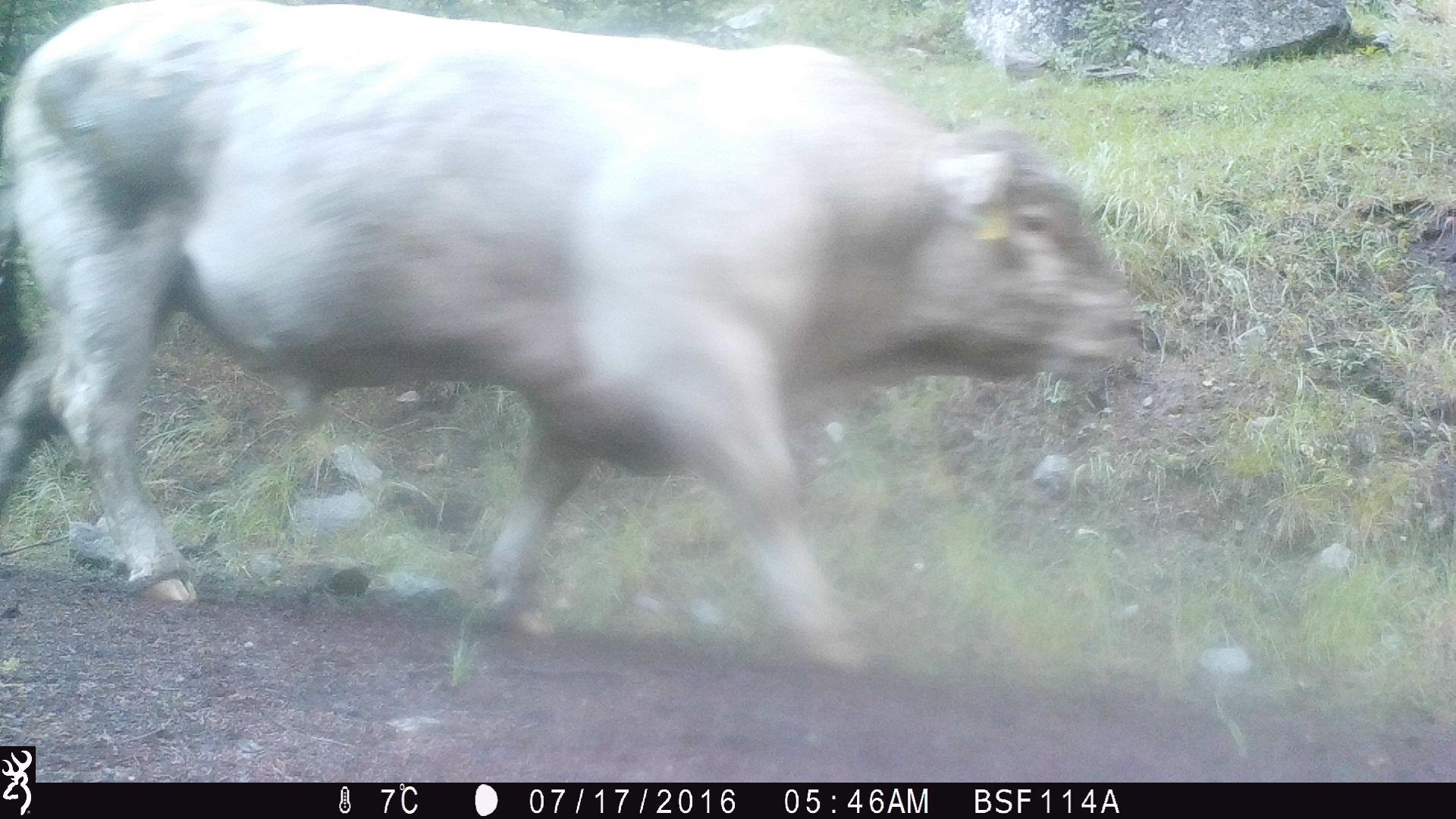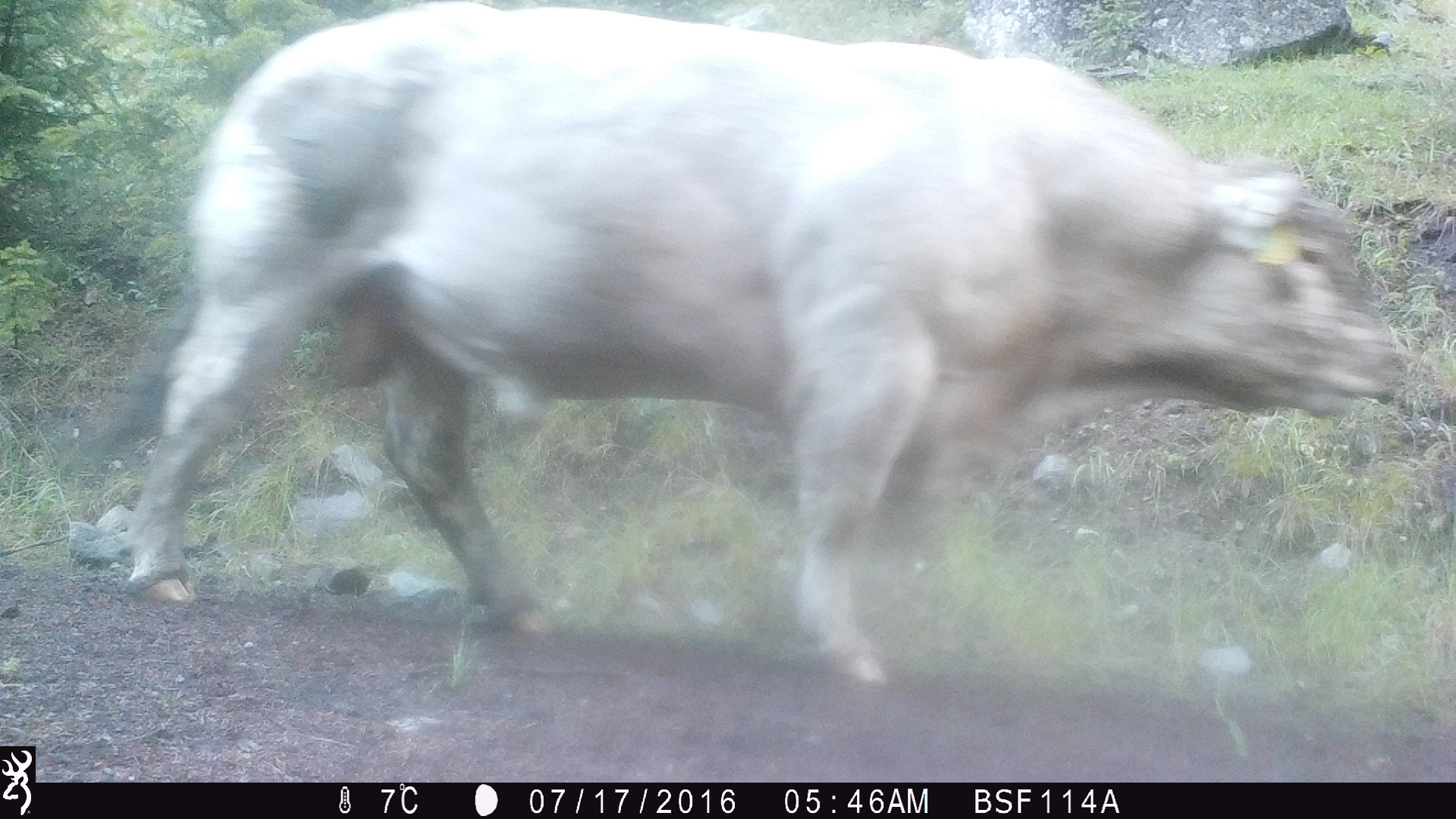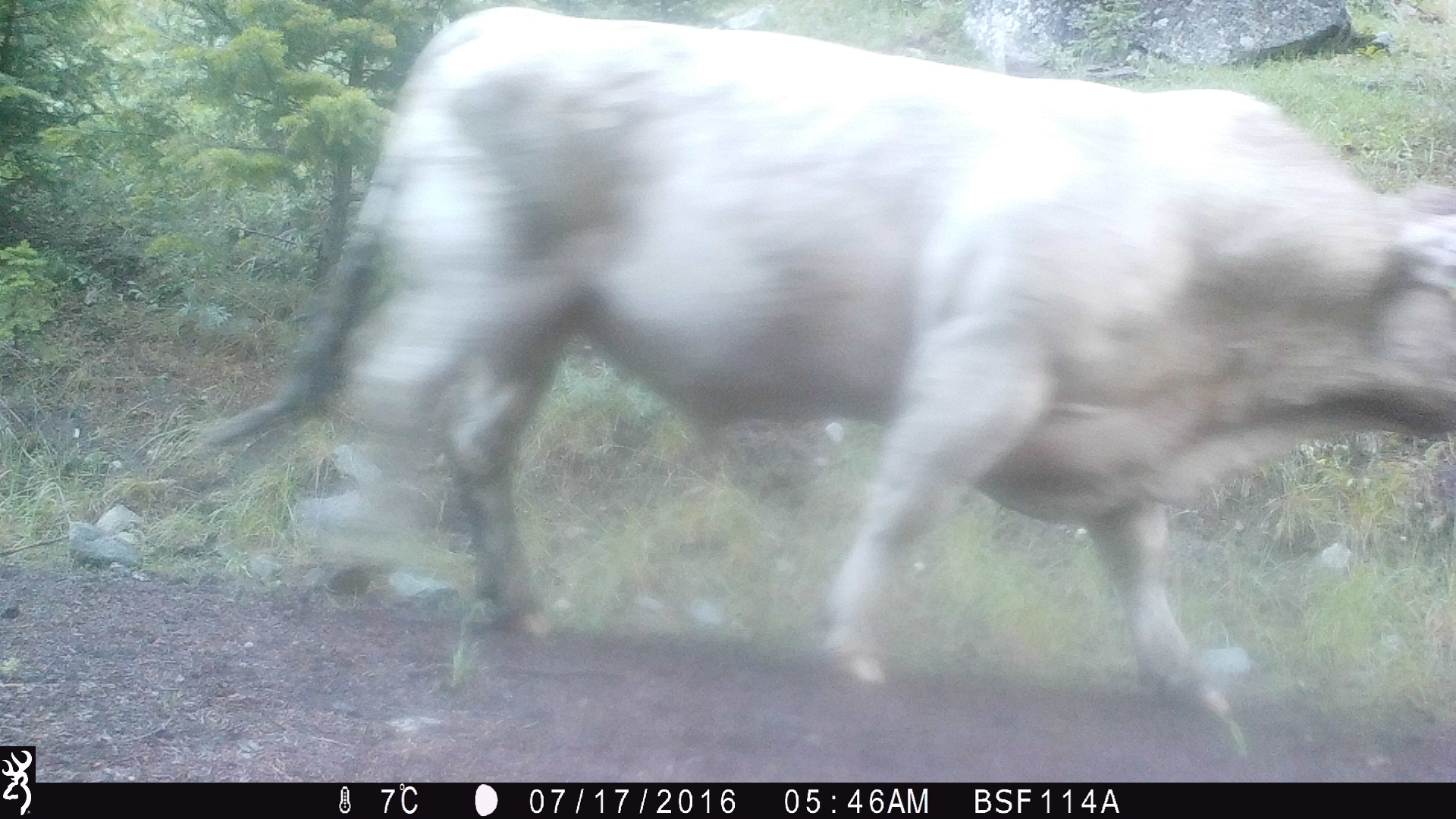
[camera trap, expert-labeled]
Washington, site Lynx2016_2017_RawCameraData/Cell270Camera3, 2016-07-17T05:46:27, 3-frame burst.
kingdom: Animalia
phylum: Chordata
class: Mammalia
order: Artiodactyla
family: Bovidae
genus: Bos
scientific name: Bos taurus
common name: domestic cattle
Domestic cattle (Bos taurus). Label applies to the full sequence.